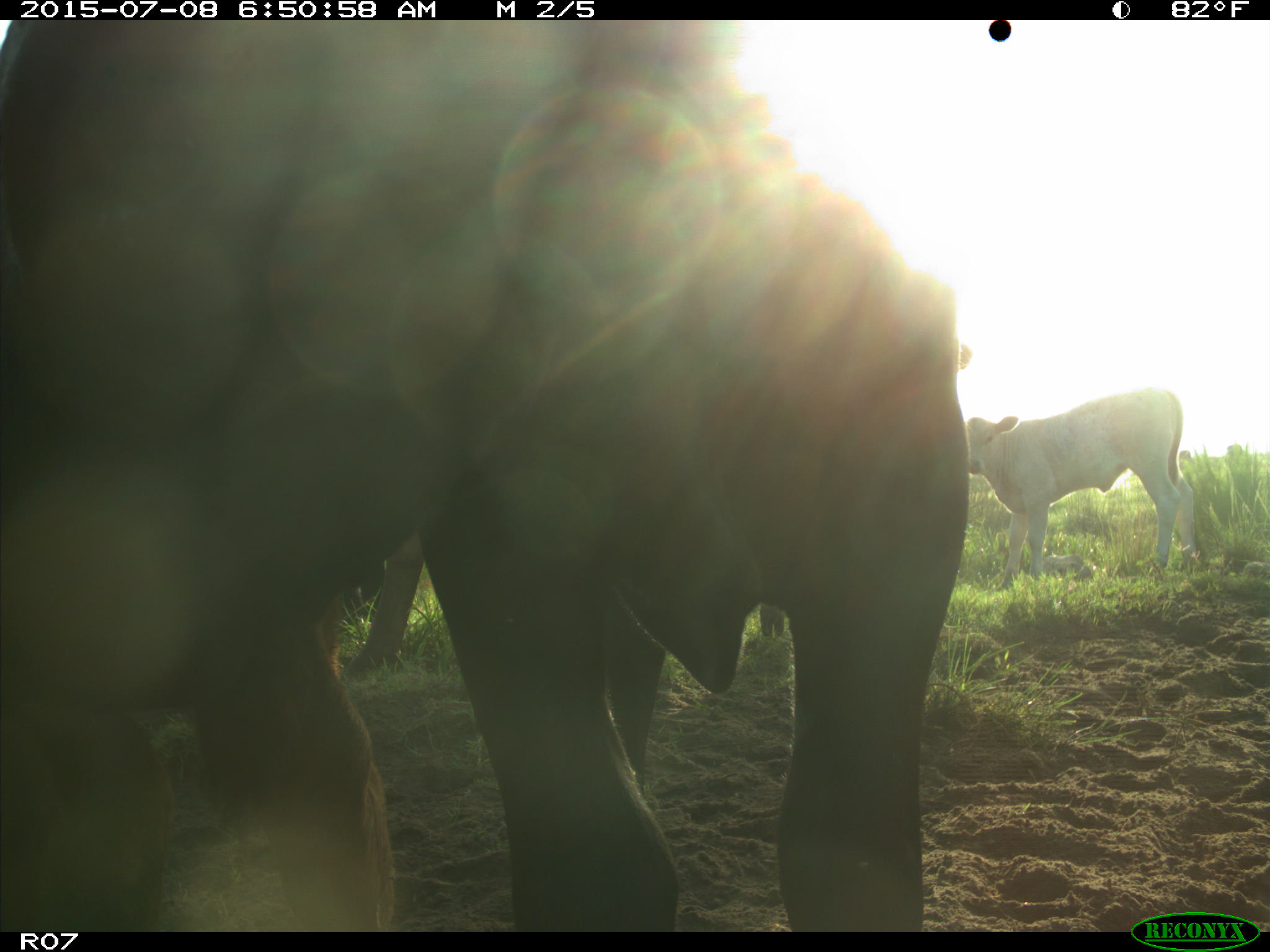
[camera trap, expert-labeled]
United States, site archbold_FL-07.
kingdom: Animalia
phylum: Chordata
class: Mammalia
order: Artiodactyla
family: Bovidae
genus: Bos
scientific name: Bos taurus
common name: domestic cow